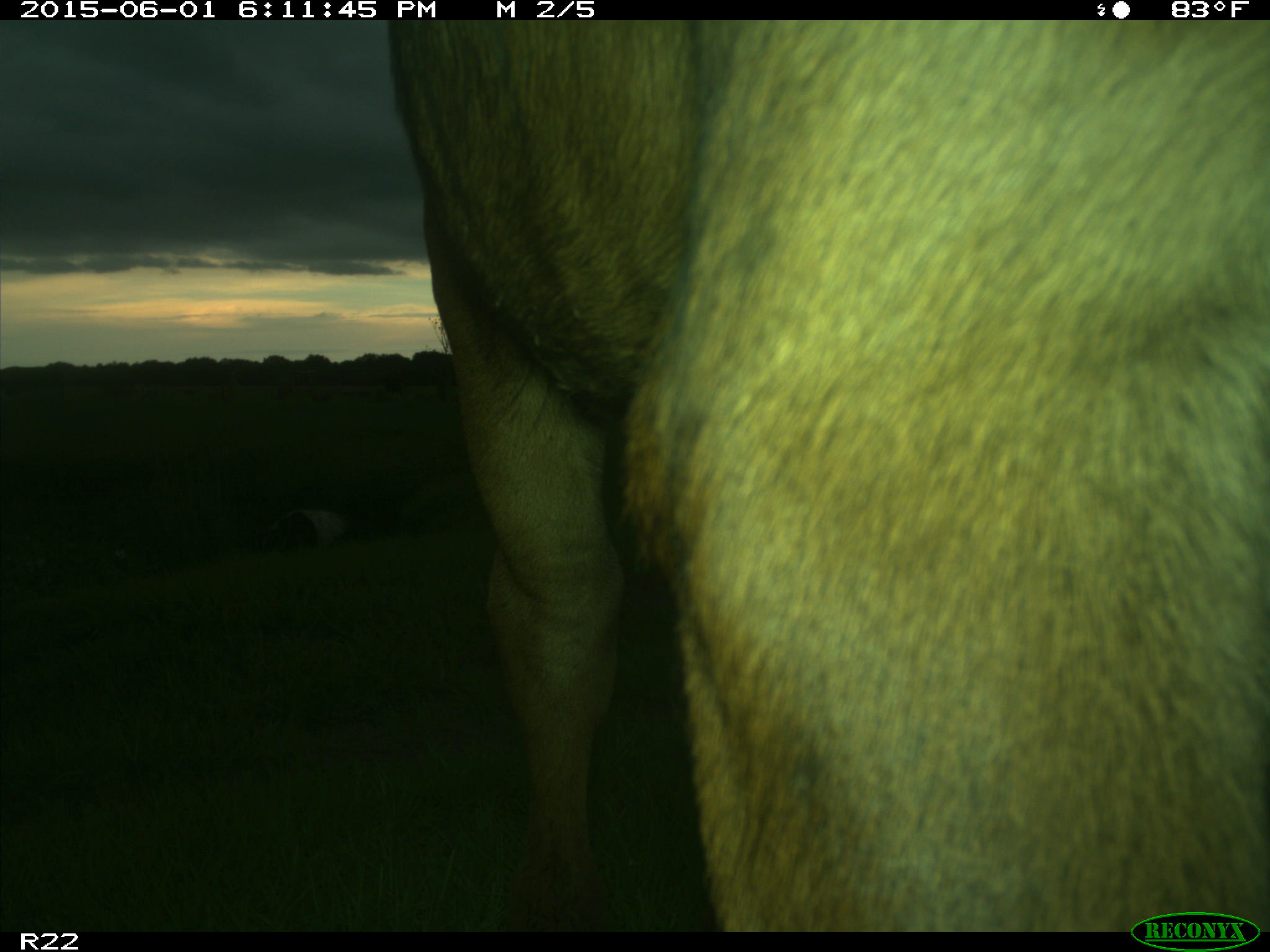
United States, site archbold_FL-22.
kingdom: Animalia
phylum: Chordata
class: Mammalia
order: Artiodactyla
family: Bovidae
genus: Bos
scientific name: Bos taurus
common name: domestic cow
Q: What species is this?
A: Bos taurus (domestic cow).